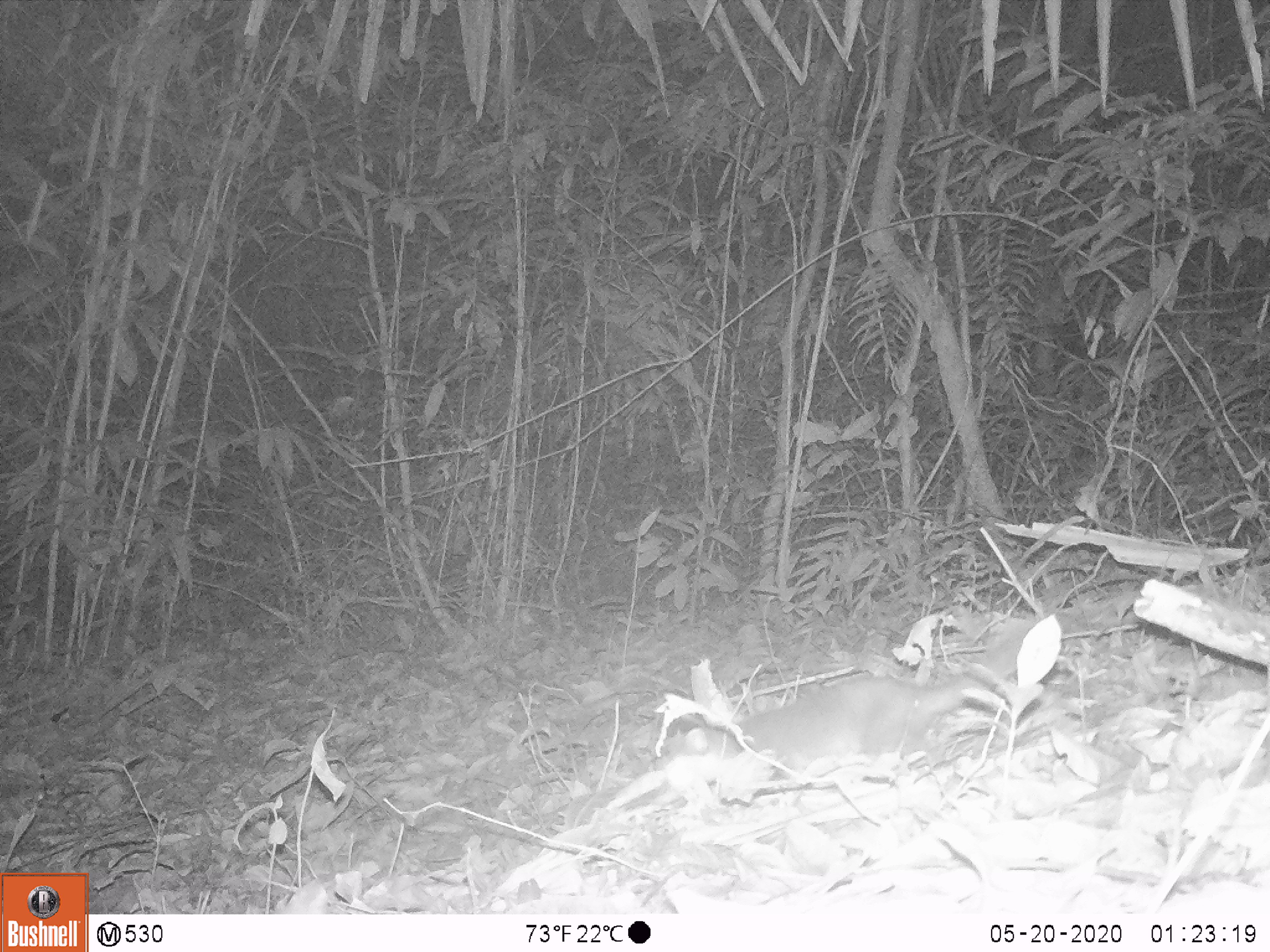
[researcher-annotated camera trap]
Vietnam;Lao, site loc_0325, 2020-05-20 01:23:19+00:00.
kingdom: Animalia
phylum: Chordata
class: Mammalia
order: Carnivora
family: Mustelidae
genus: Melogale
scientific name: Melogale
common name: ferret badger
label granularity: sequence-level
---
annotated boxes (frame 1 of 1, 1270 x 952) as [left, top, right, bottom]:
ferret badger: [656, 609, 1080, 781]